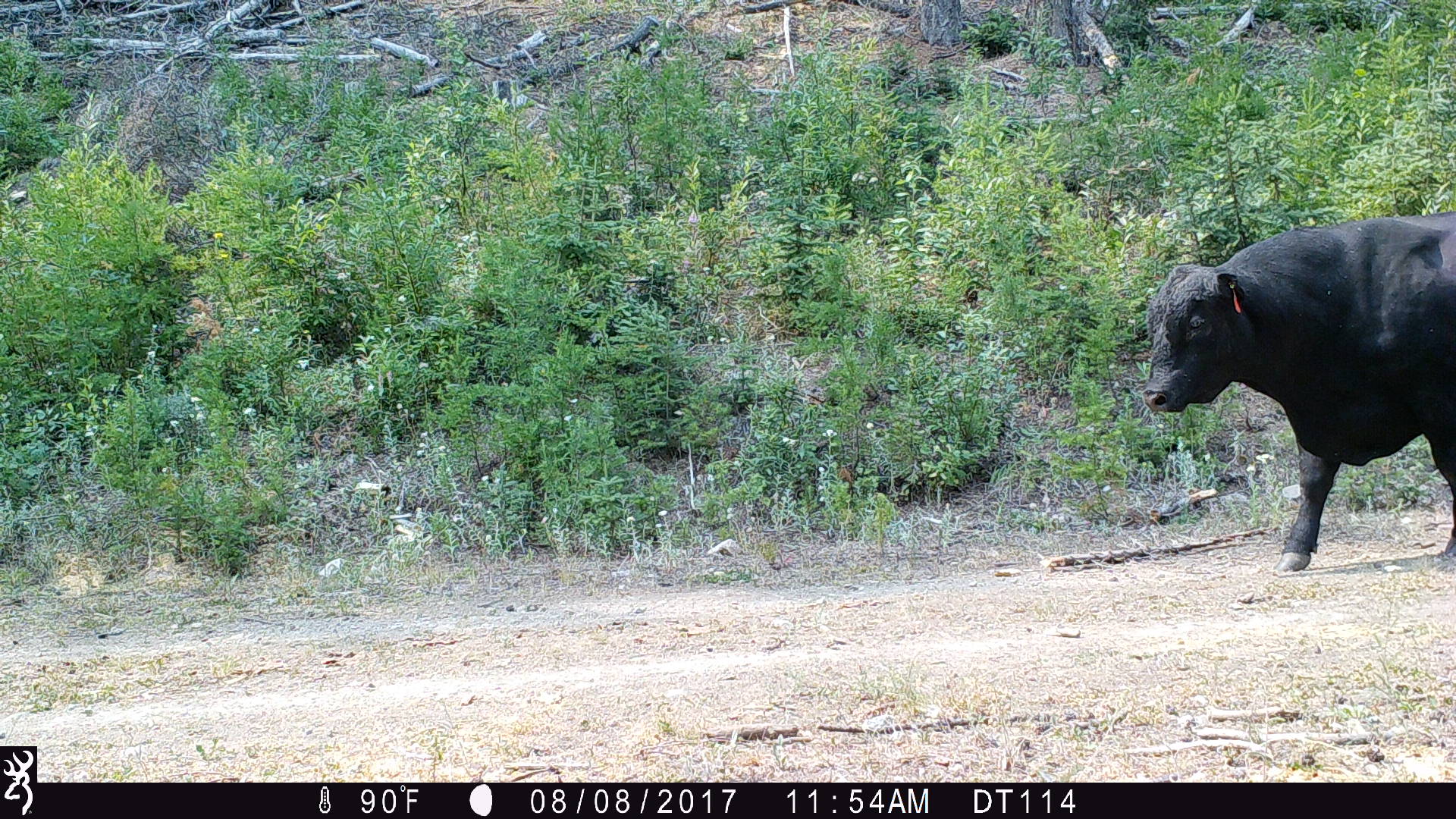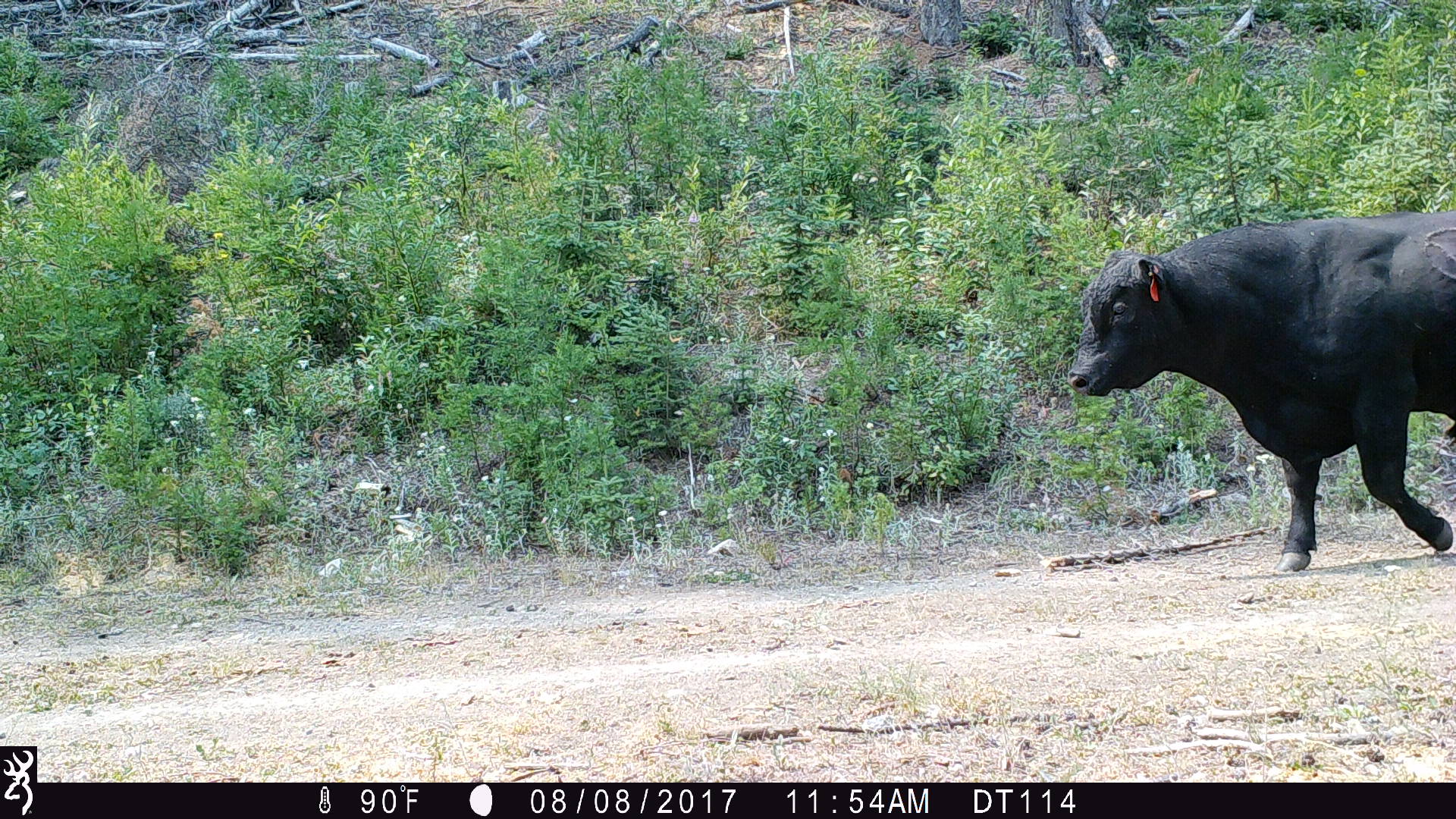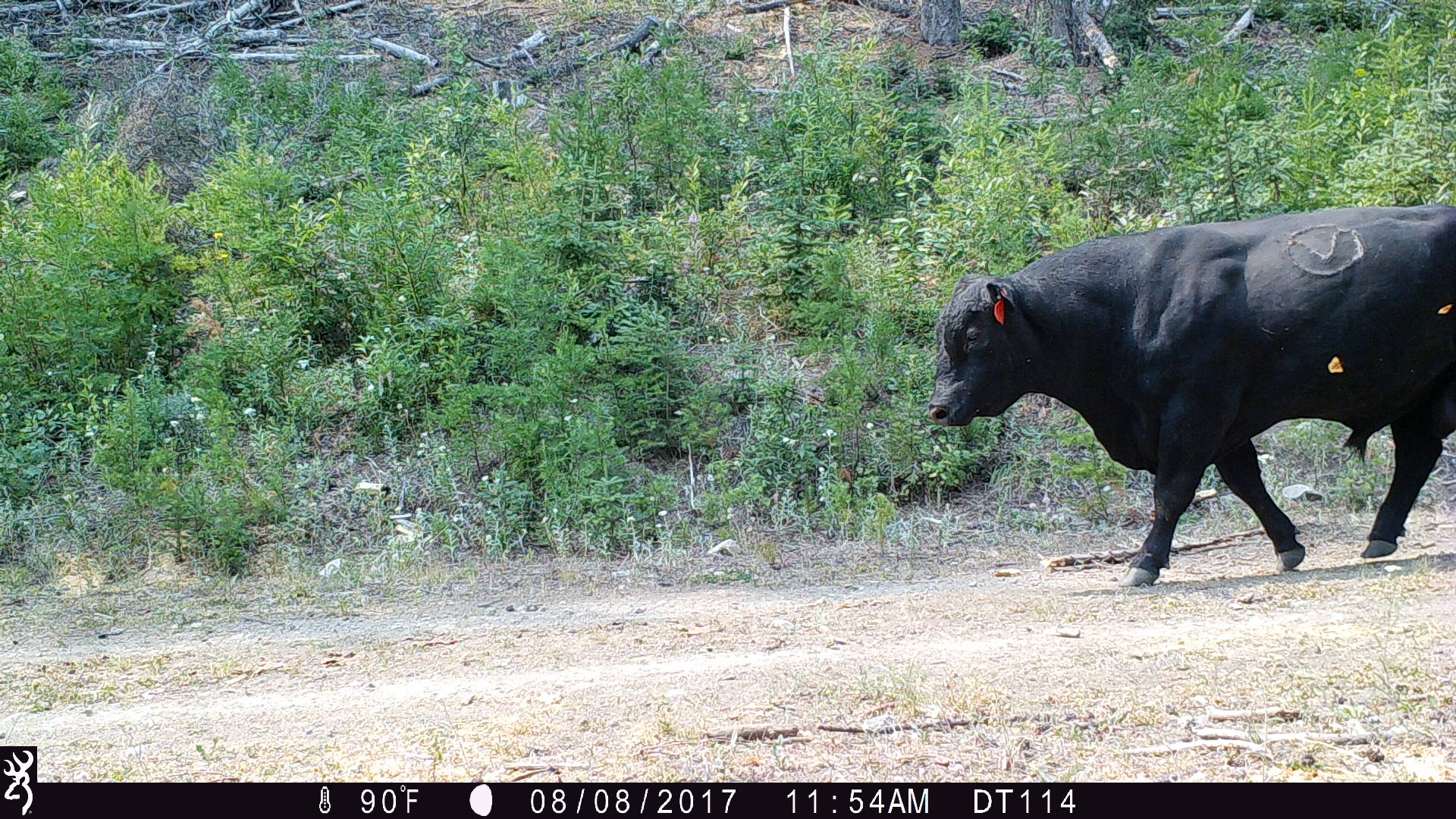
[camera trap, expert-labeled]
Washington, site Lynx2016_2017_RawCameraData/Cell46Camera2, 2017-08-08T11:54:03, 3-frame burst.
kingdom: Animalia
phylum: Chordata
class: Mammalia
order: Artiodactyla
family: Bovidae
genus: Bos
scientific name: Bos taurus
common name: domestic cattle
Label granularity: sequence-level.